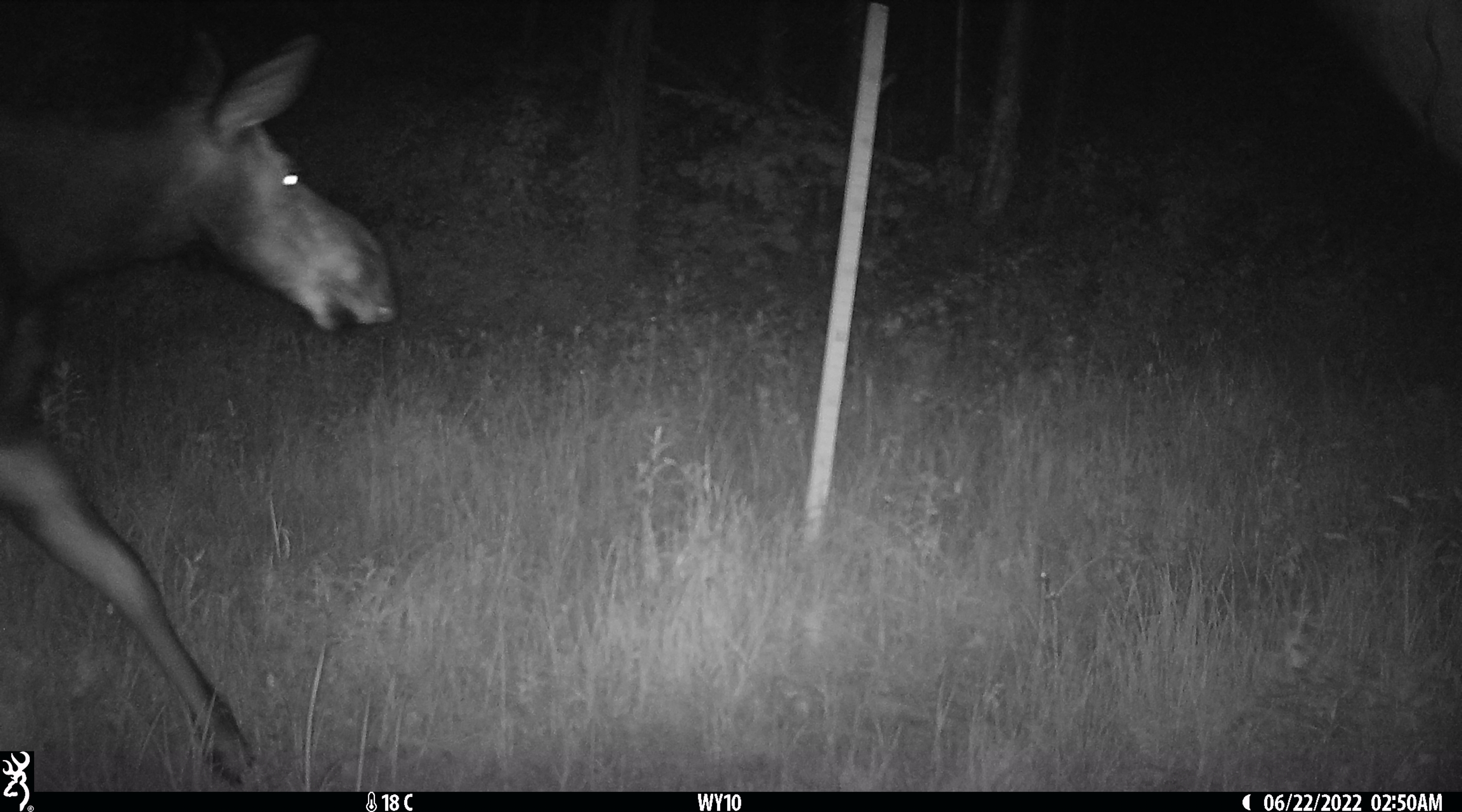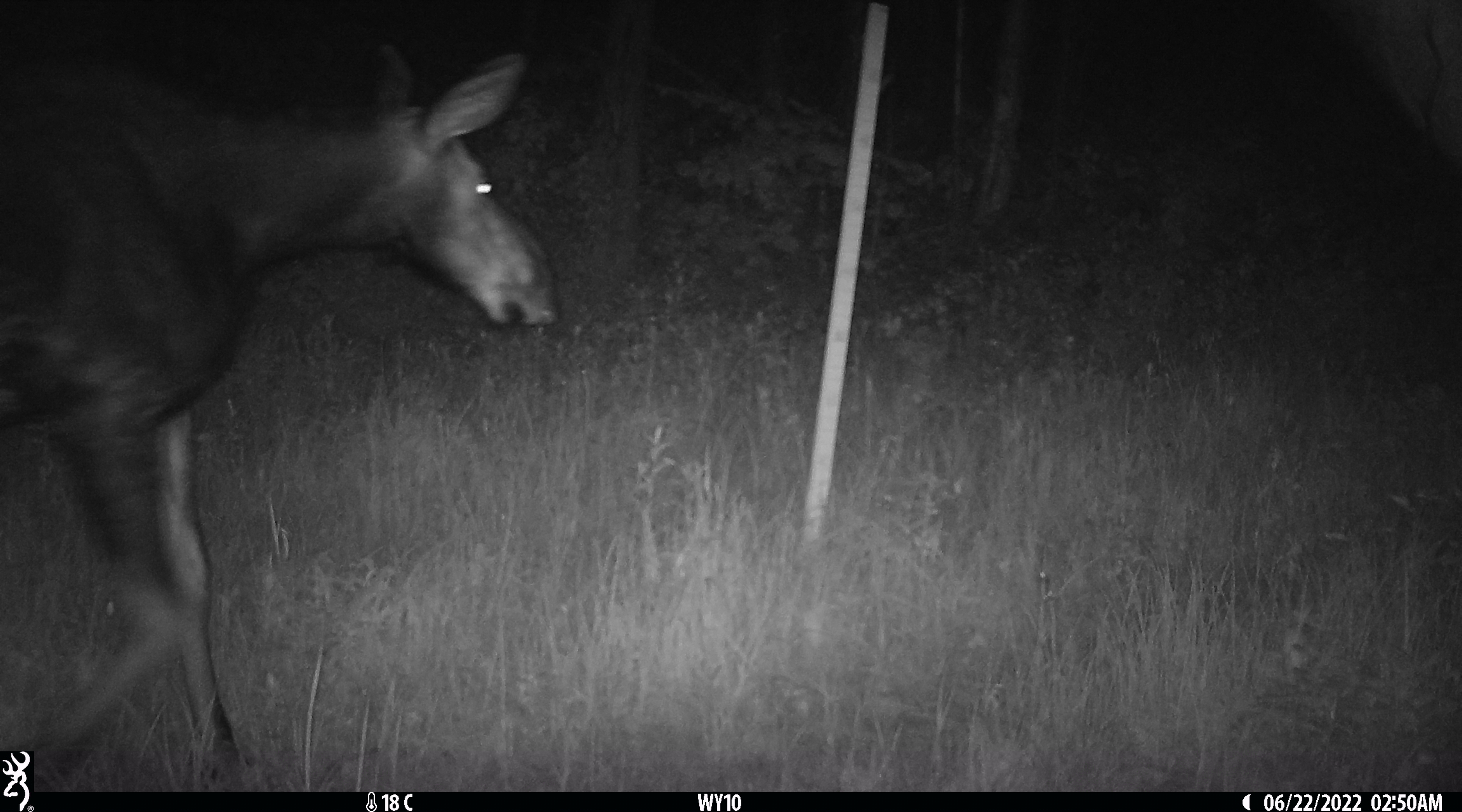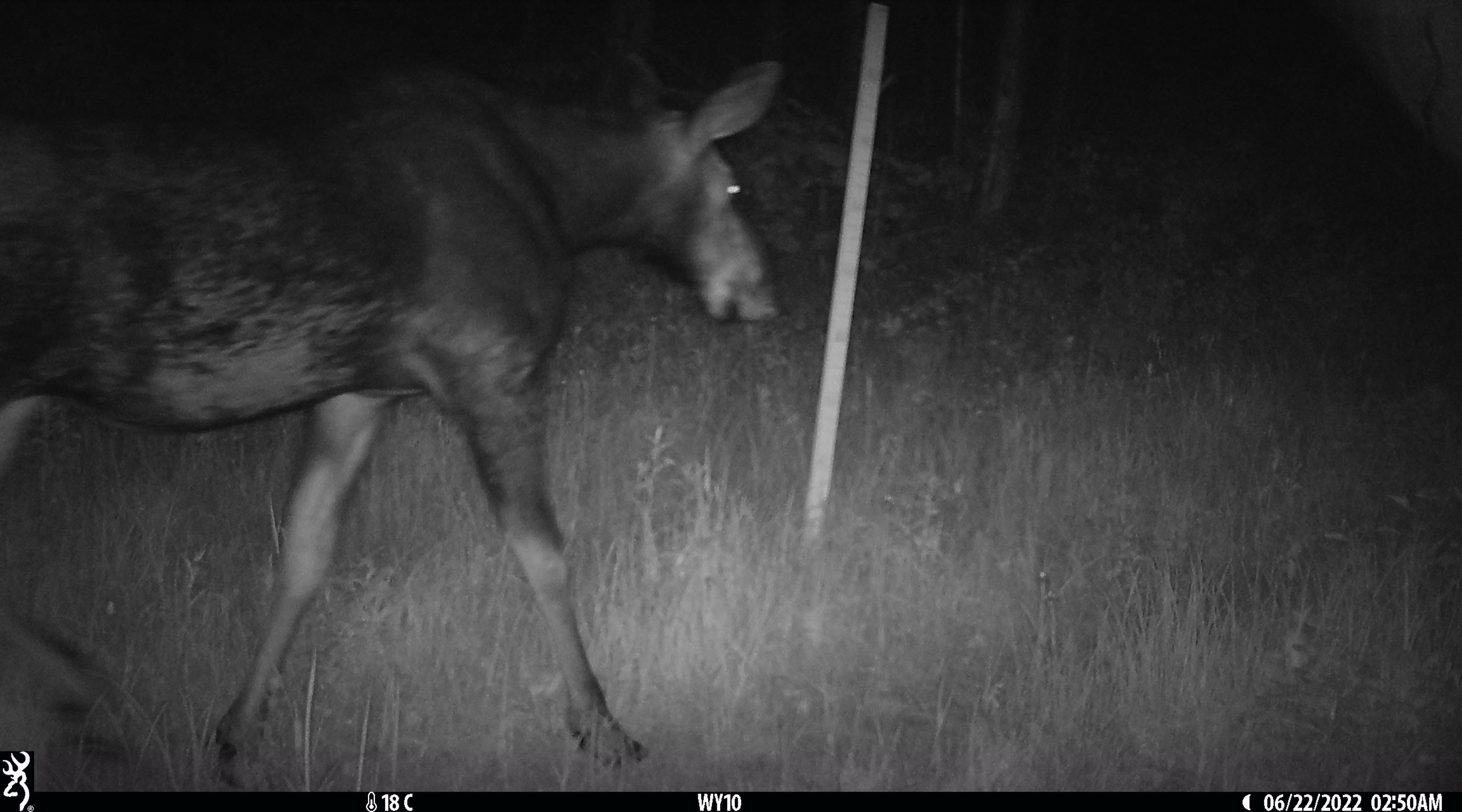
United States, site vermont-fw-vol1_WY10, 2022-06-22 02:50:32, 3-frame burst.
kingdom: Animalia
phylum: Chordata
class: Mammalia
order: Artiodactyla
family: Cervidae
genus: Alces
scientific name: Alces alces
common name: moose